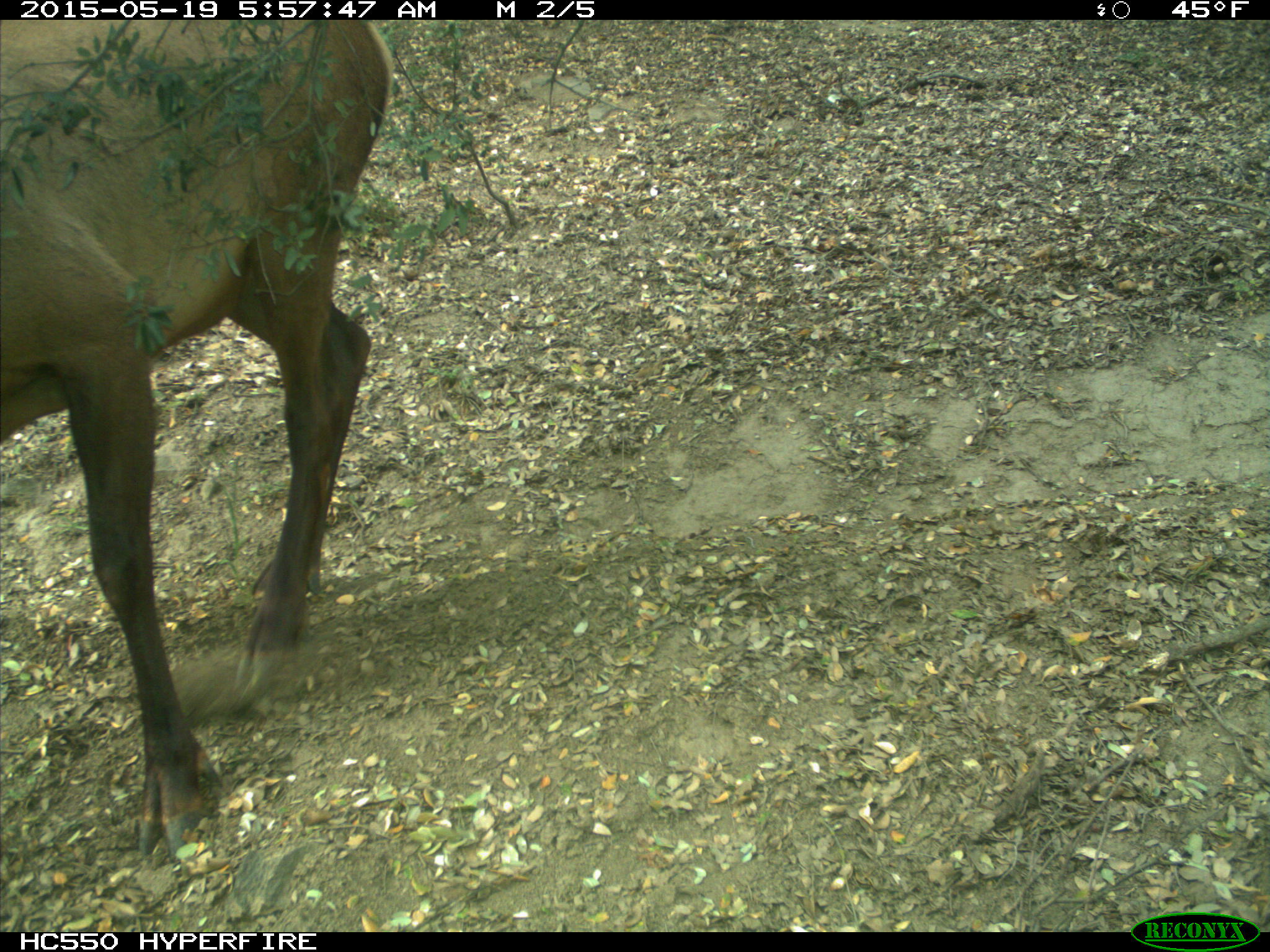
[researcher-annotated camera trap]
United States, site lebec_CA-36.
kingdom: Animalia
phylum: Chordata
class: Mammalia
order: Artiodactyla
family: Cervidae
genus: Cervus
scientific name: Cervus canadensis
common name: elk